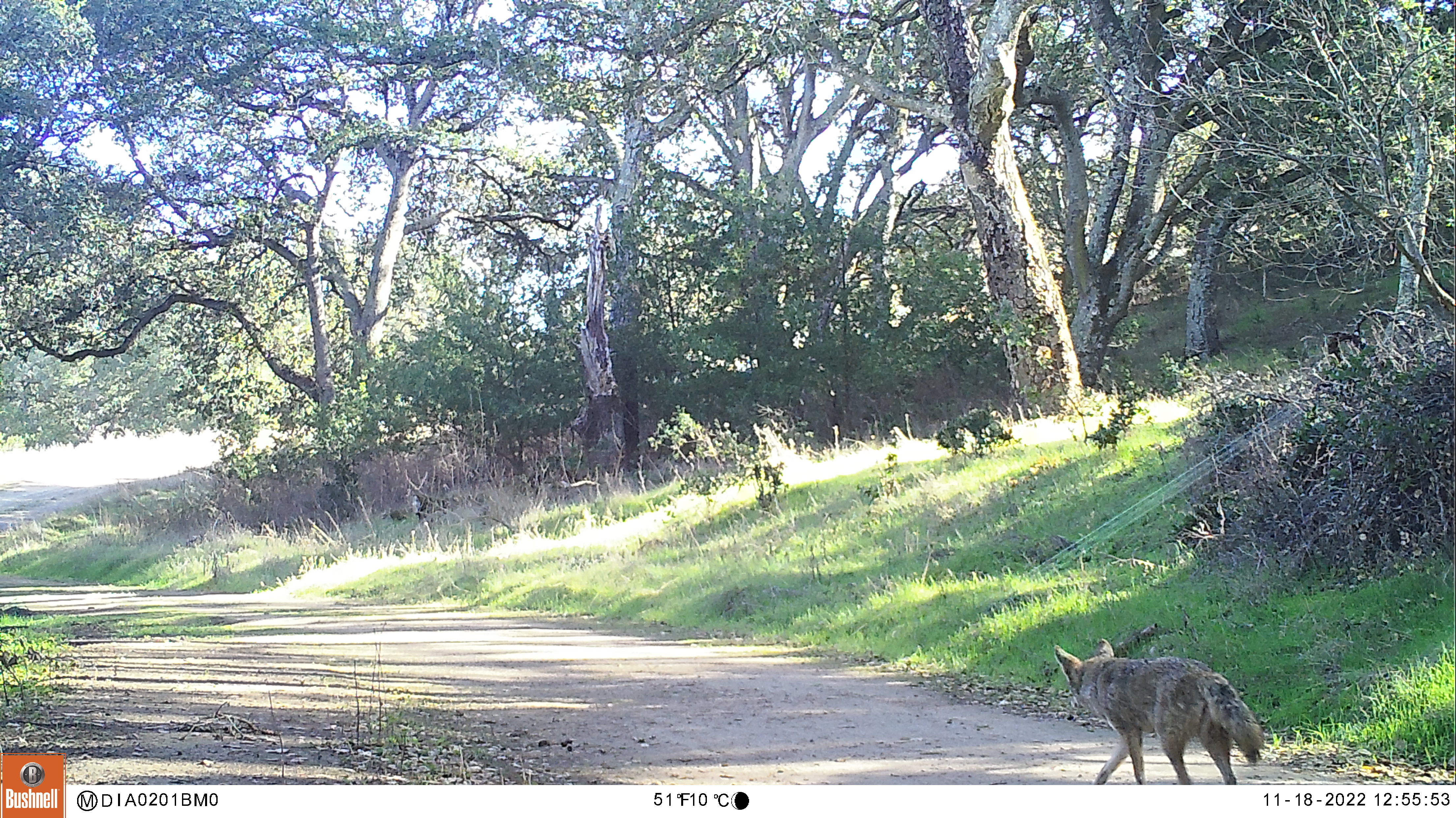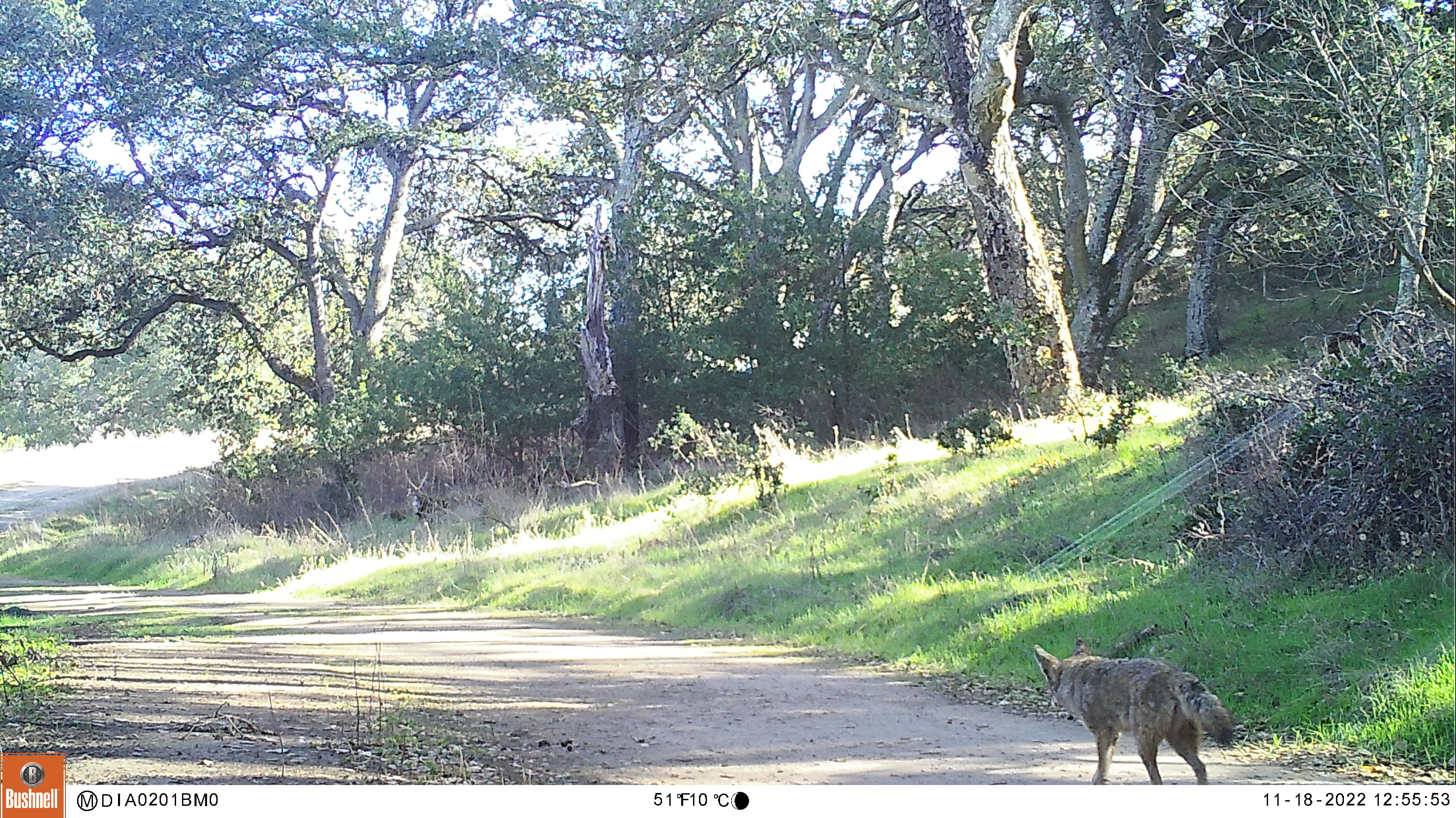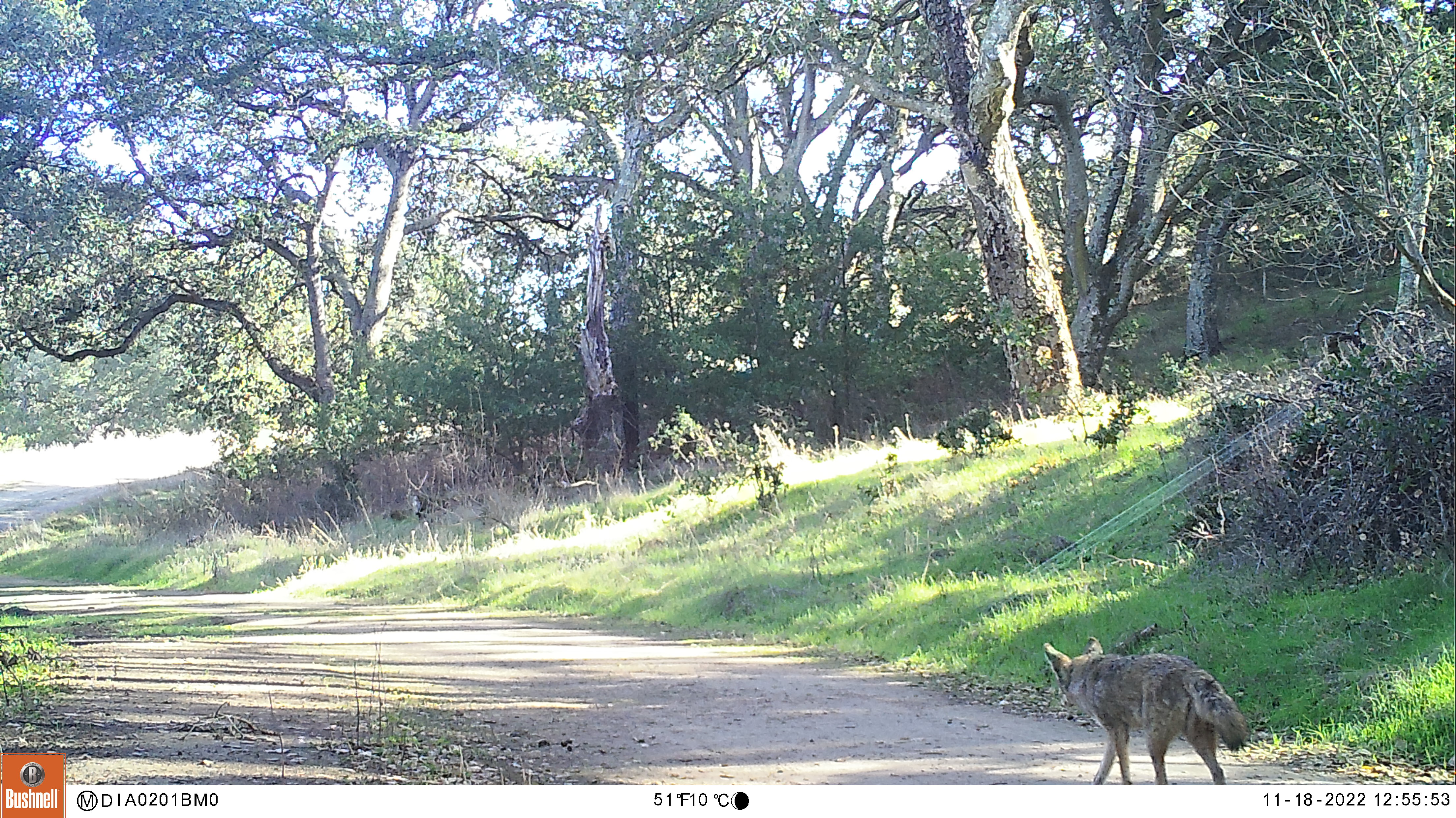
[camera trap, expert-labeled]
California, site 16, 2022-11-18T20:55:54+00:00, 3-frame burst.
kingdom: Animalia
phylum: Chordata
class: Mammalia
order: Carnivora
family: Canidae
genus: Canis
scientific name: Canis latrans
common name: coyote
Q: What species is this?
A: Coyote (Canis latrans).